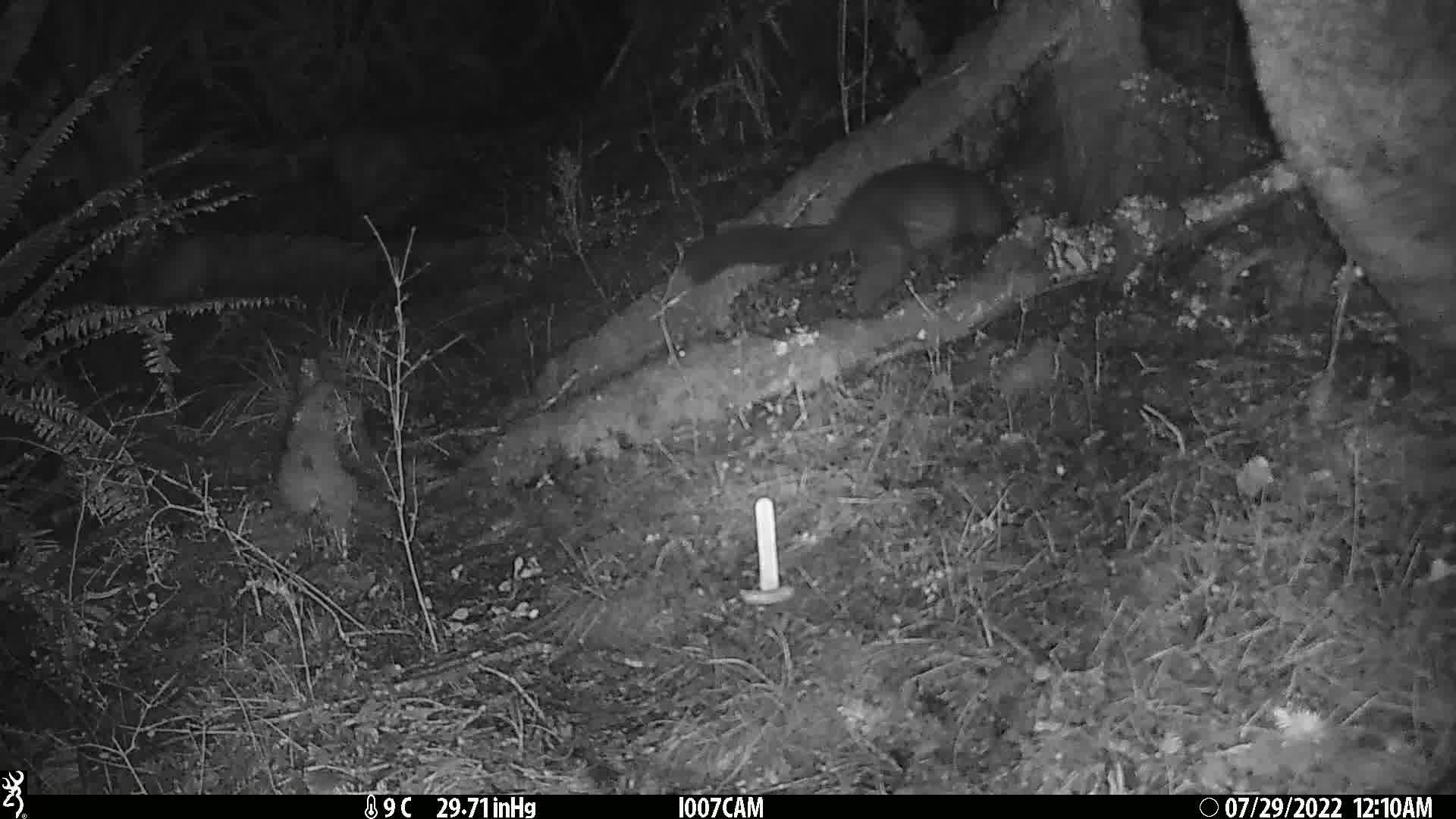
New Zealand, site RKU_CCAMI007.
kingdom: Animalia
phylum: Chordata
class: Mammalia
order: Diprotodontia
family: Phalangeridae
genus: Trichosurus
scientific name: Trichosurus vulpecula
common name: common brushtail possum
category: possum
Possum (common brushtail possum) (Trichosurus vulpecula).